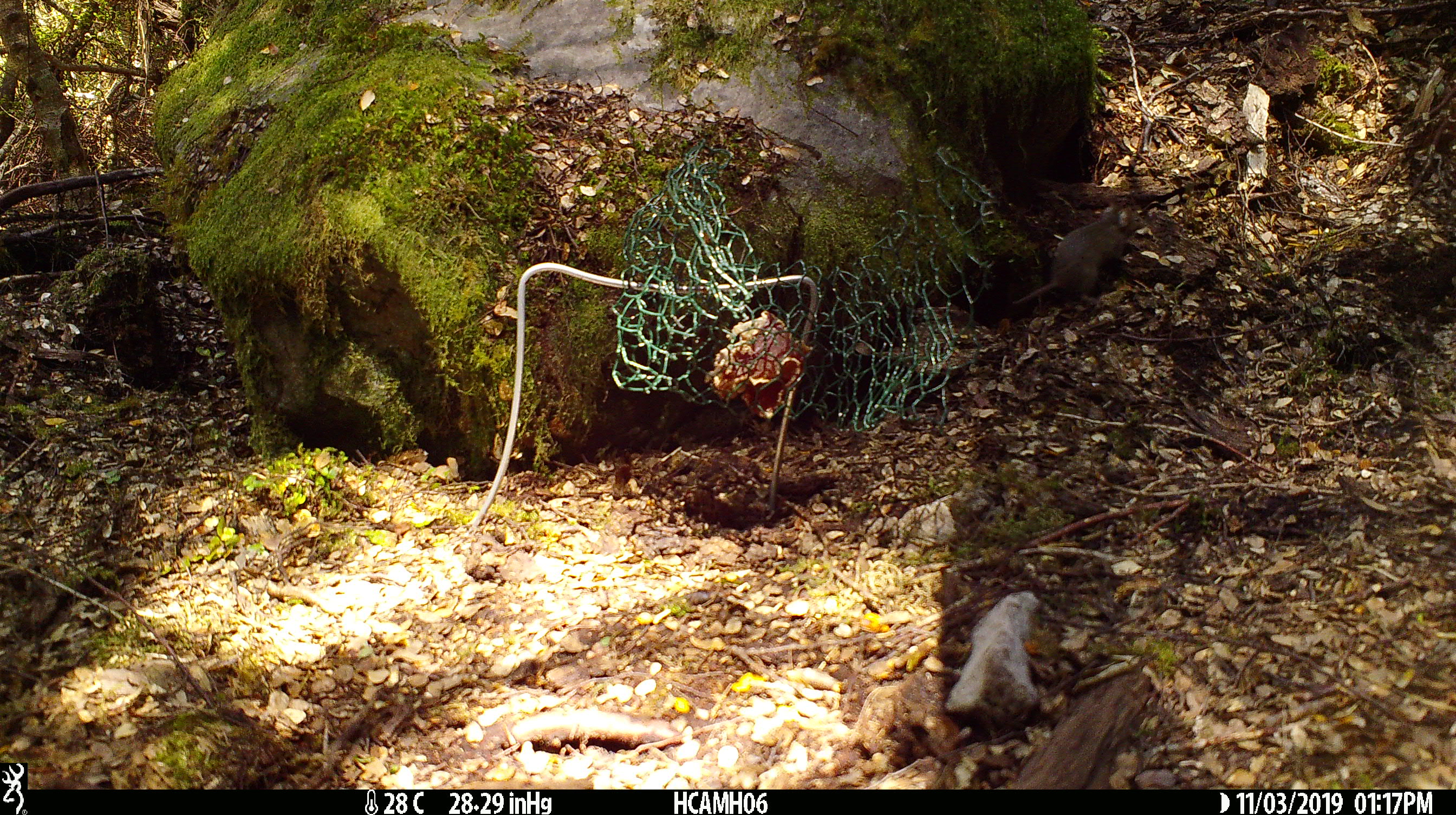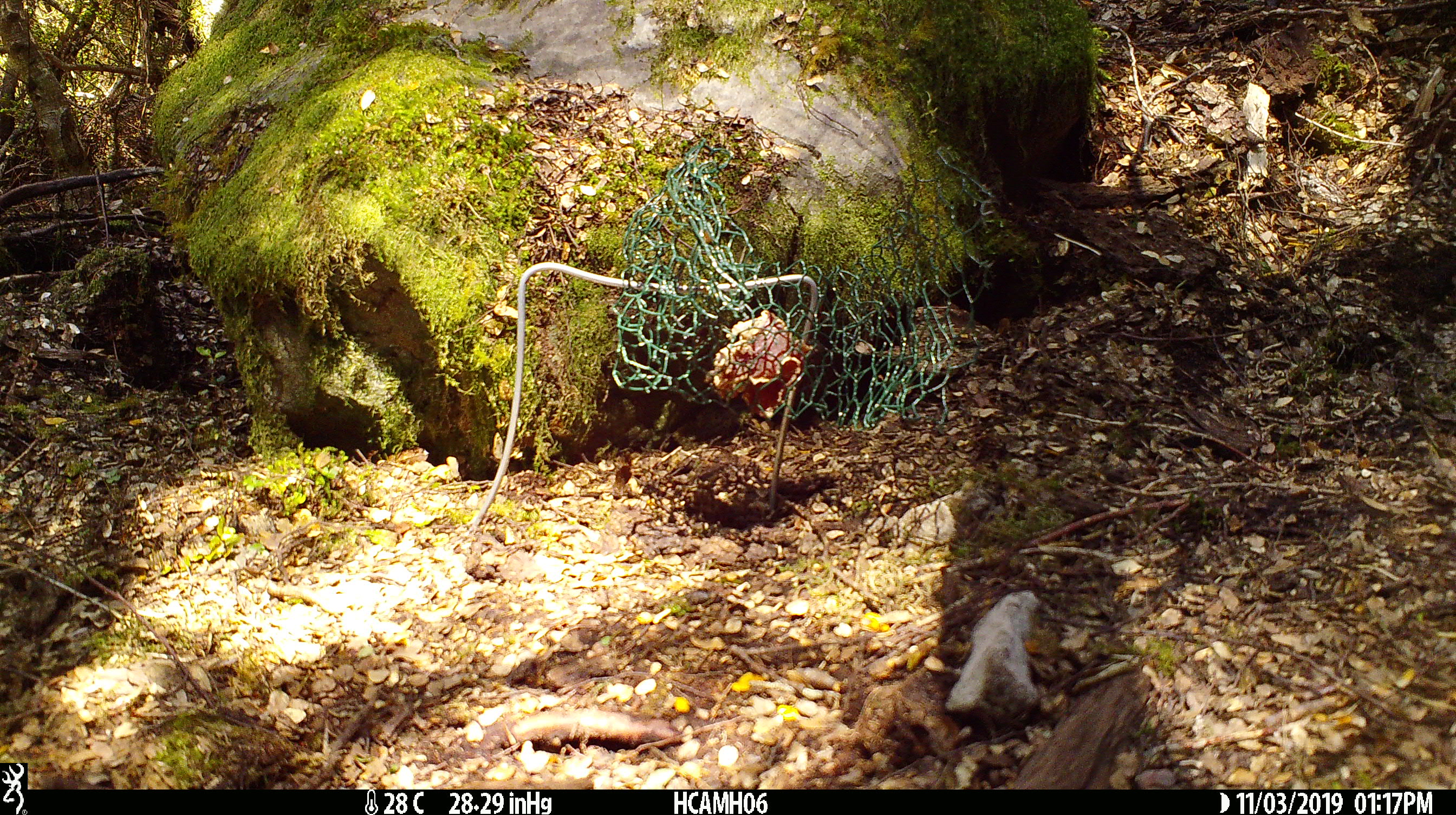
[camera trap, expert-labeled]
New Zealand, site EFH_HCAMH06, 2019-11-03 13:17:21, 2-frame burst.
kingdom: Animalia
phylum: Chordata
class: Mammalia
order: Rodentia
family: Muridae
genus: Mus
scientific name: Mus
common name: mouse